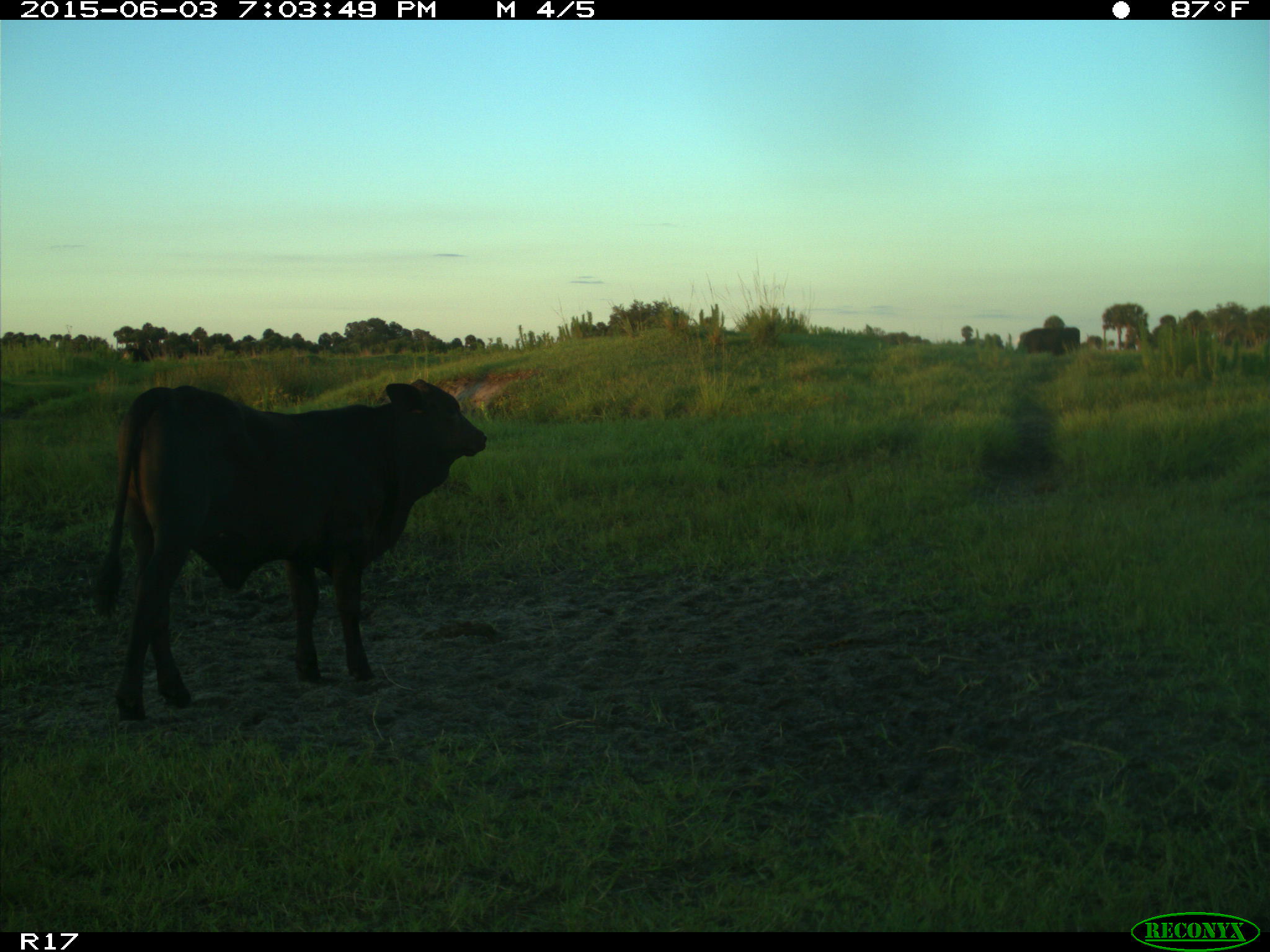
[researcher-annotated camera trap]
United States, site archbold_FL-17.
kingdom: Animalia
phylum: Chordata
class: Mammalia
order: Artiodactyla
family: Bovidae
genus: Bos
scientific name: Bos taurus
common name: domestic cow